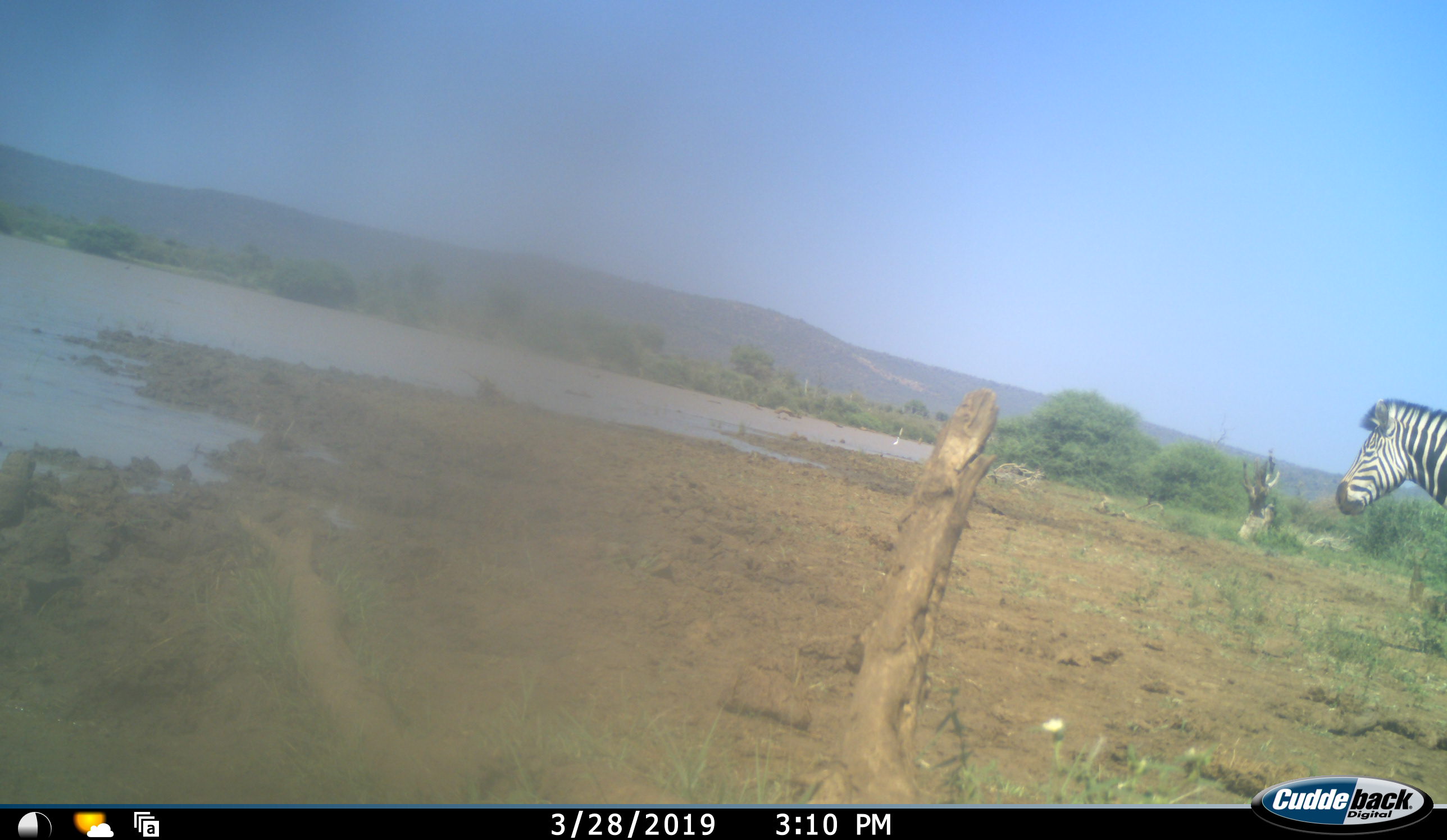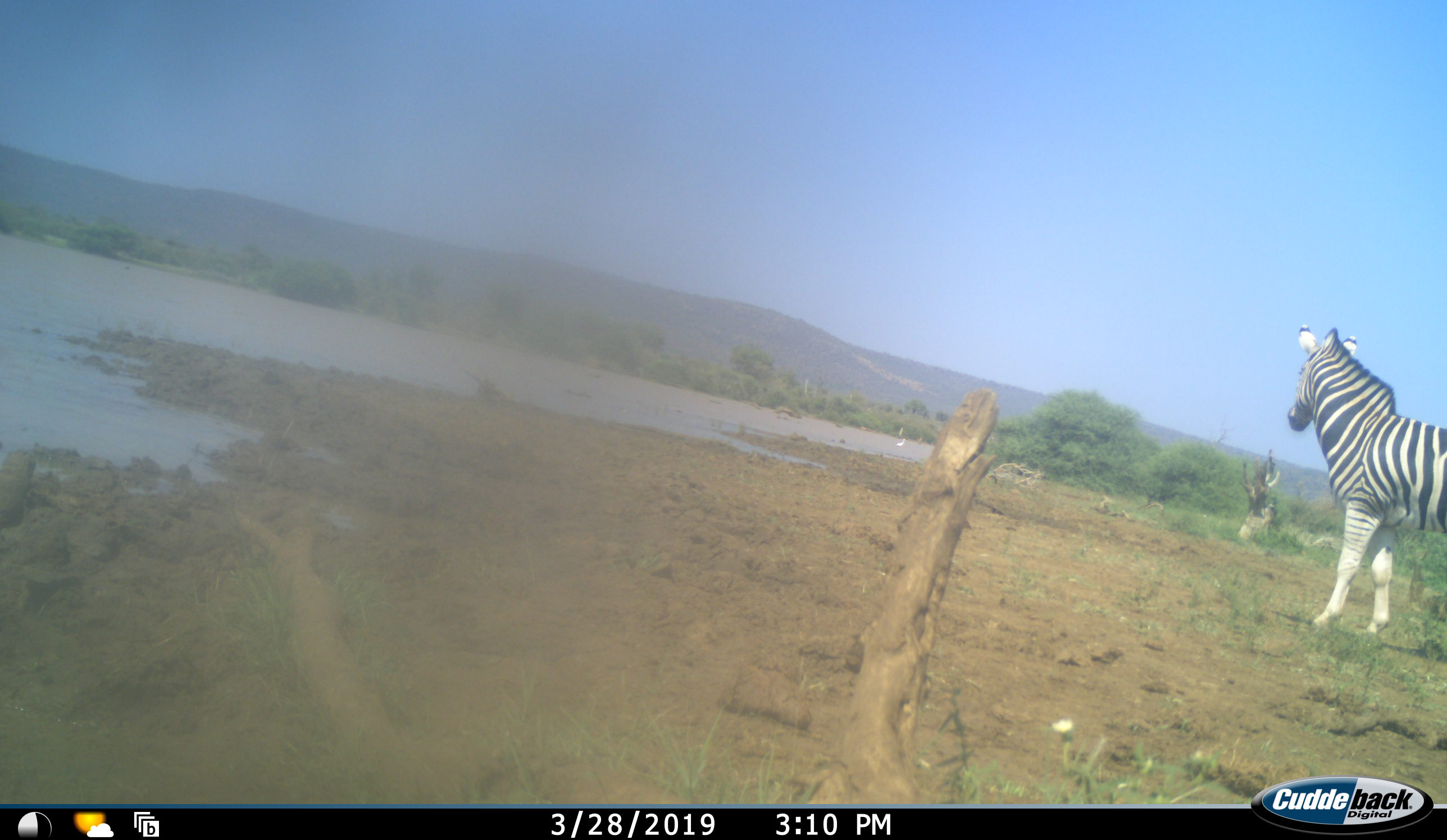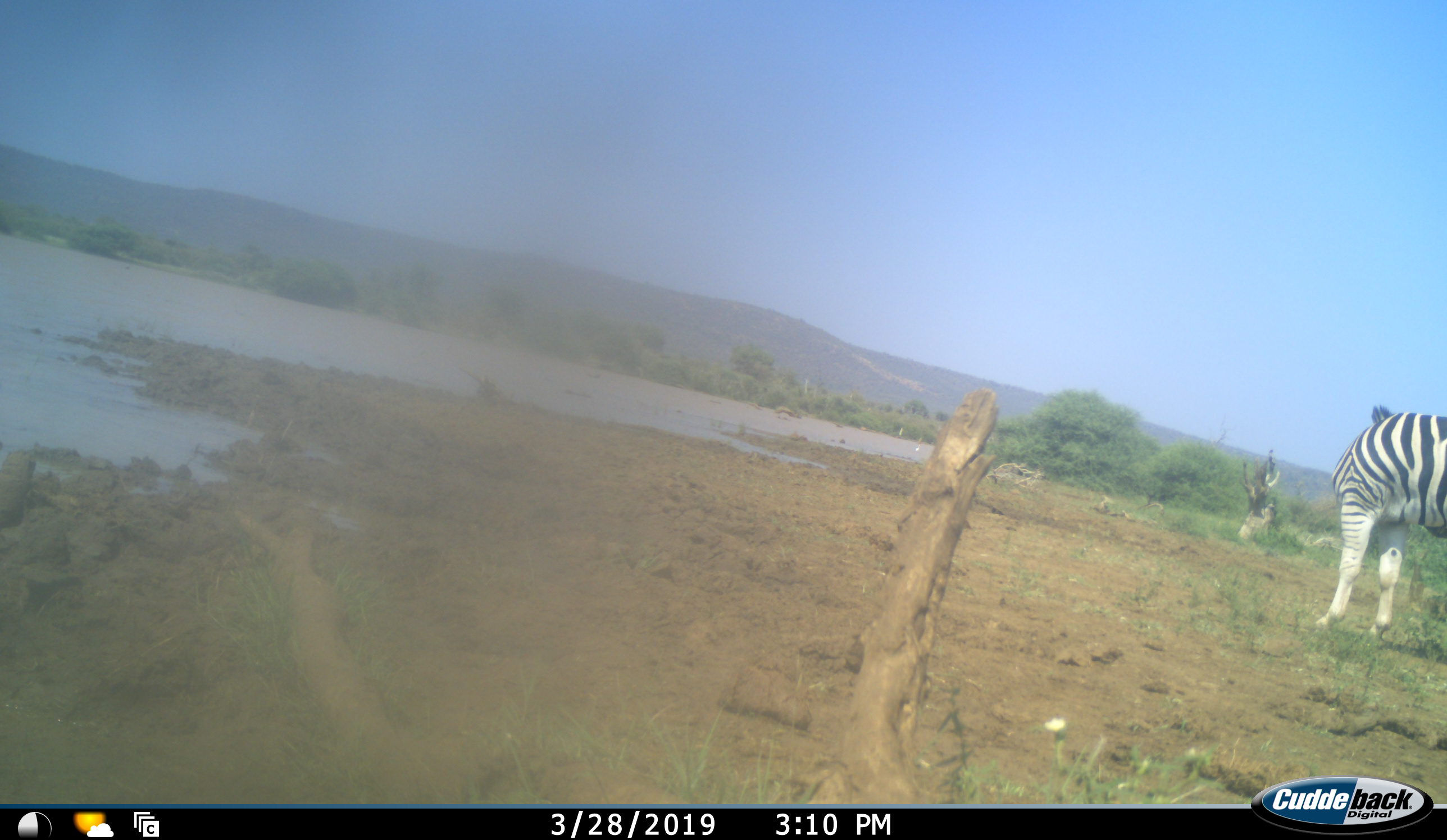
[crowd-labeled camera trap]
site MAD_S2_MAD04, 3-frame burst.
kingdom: Animalia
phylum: Chordata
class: Mammalia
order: Perissodactyla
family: Equidae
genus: Equus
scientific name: Equus quagga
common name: plains zebra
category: zebraplains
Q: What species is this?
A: Zebraplains (plains zebra) (Equus quagga).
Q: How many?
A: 1.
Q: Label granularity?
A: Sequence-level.